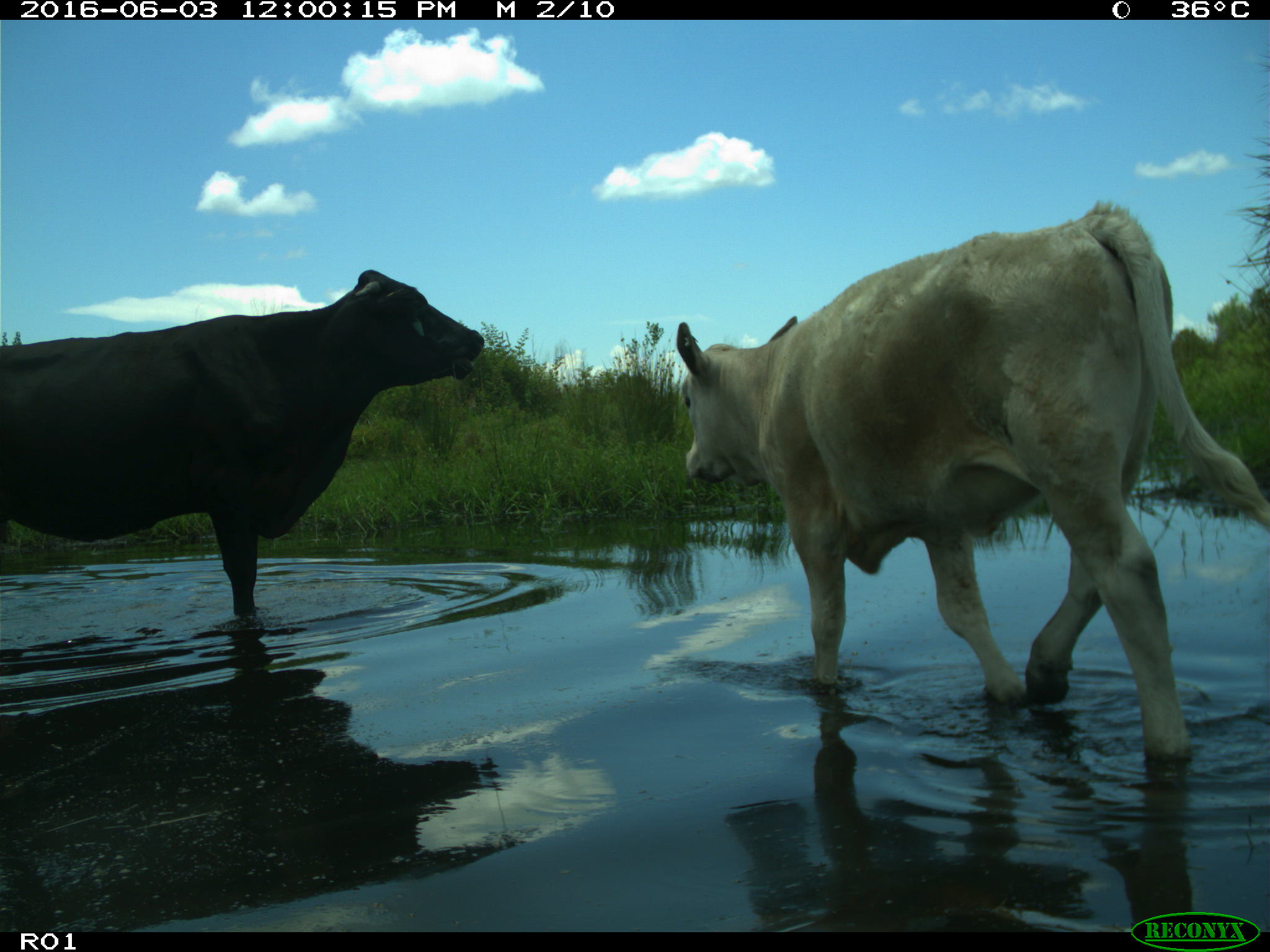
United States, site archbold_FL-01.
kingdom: Animalia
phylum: Chordata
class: Mammalia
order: Artiodactyla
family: Bovidae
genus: Bos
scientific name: Bos taurus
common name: domestic cow